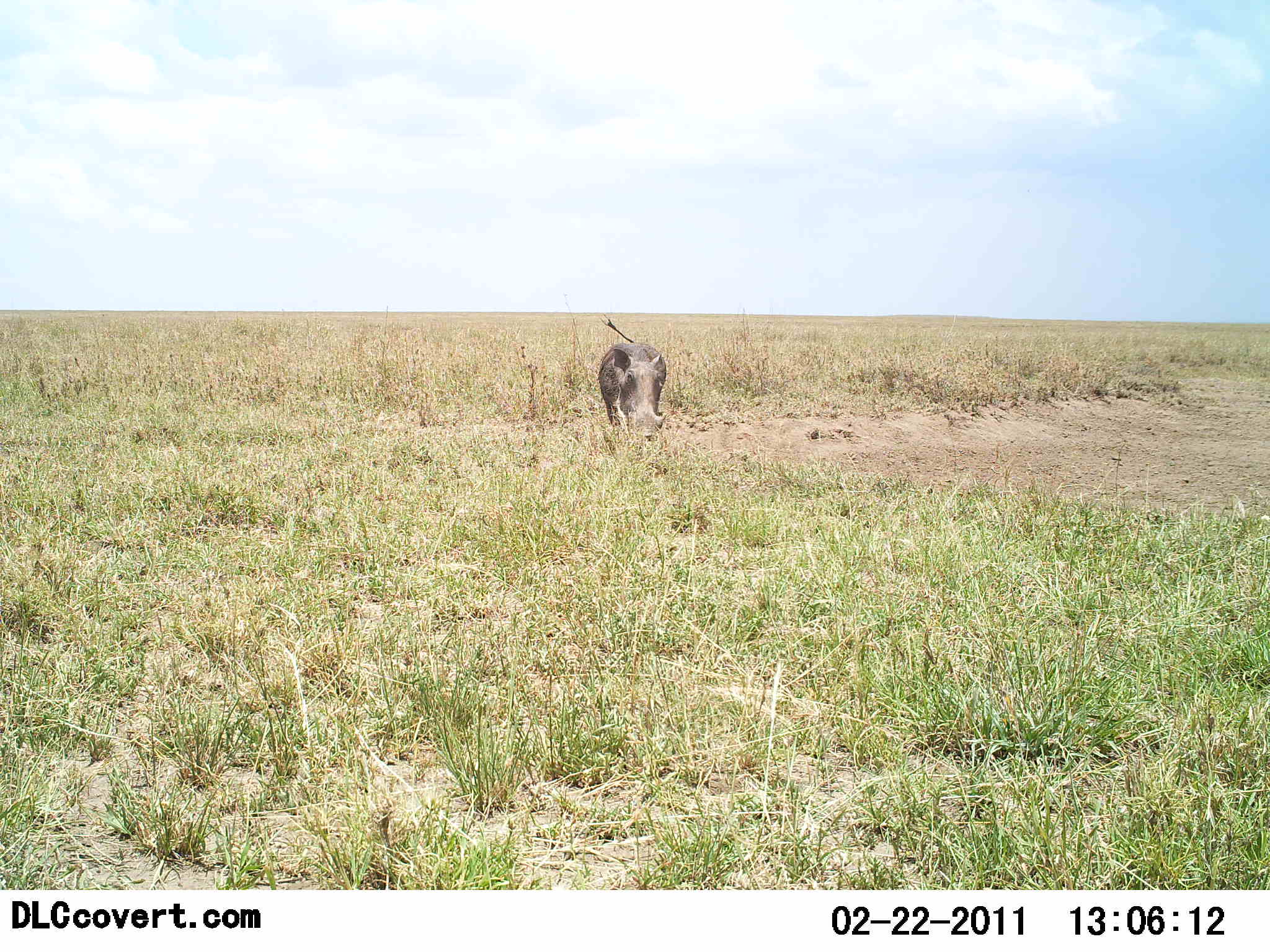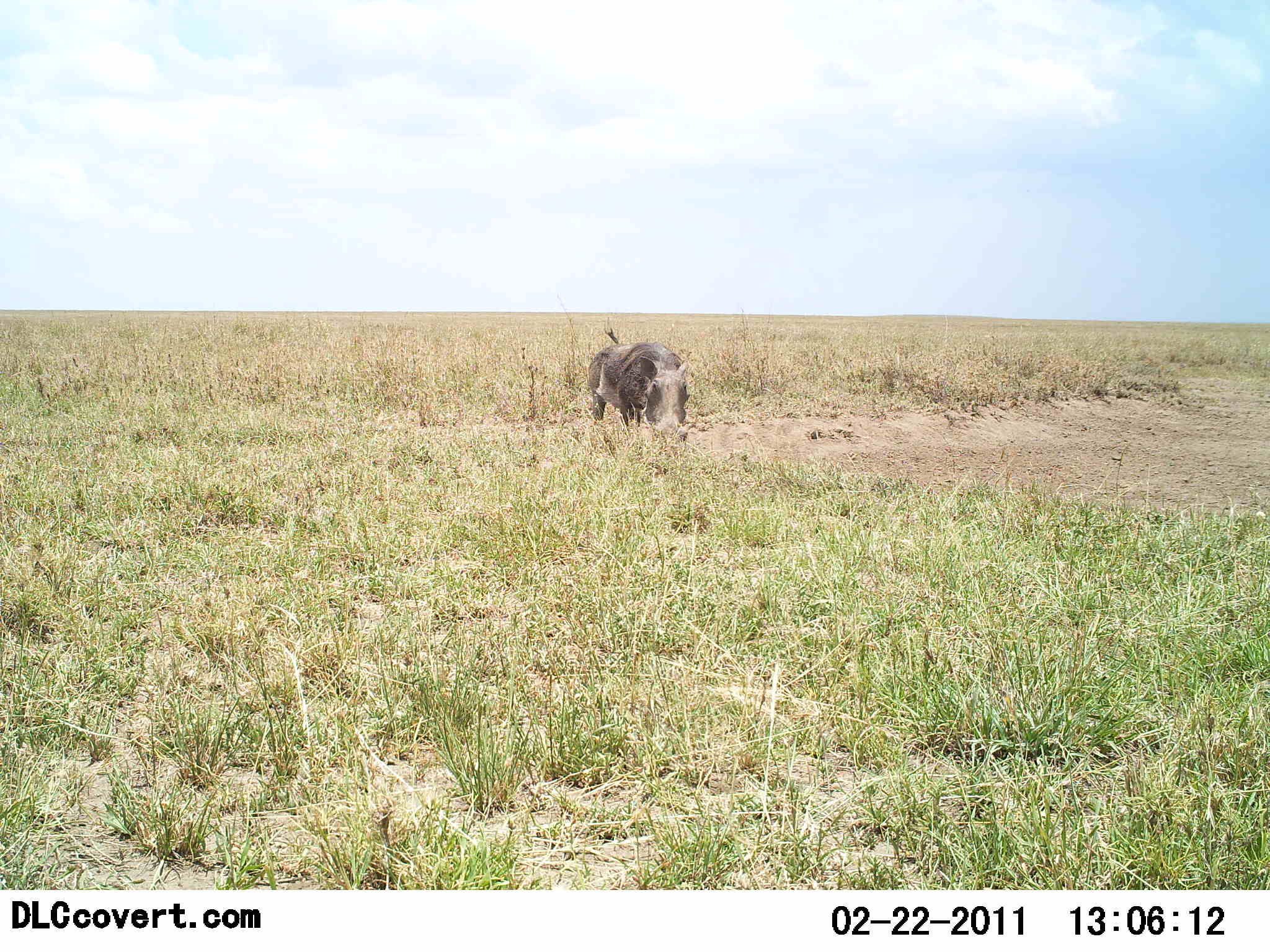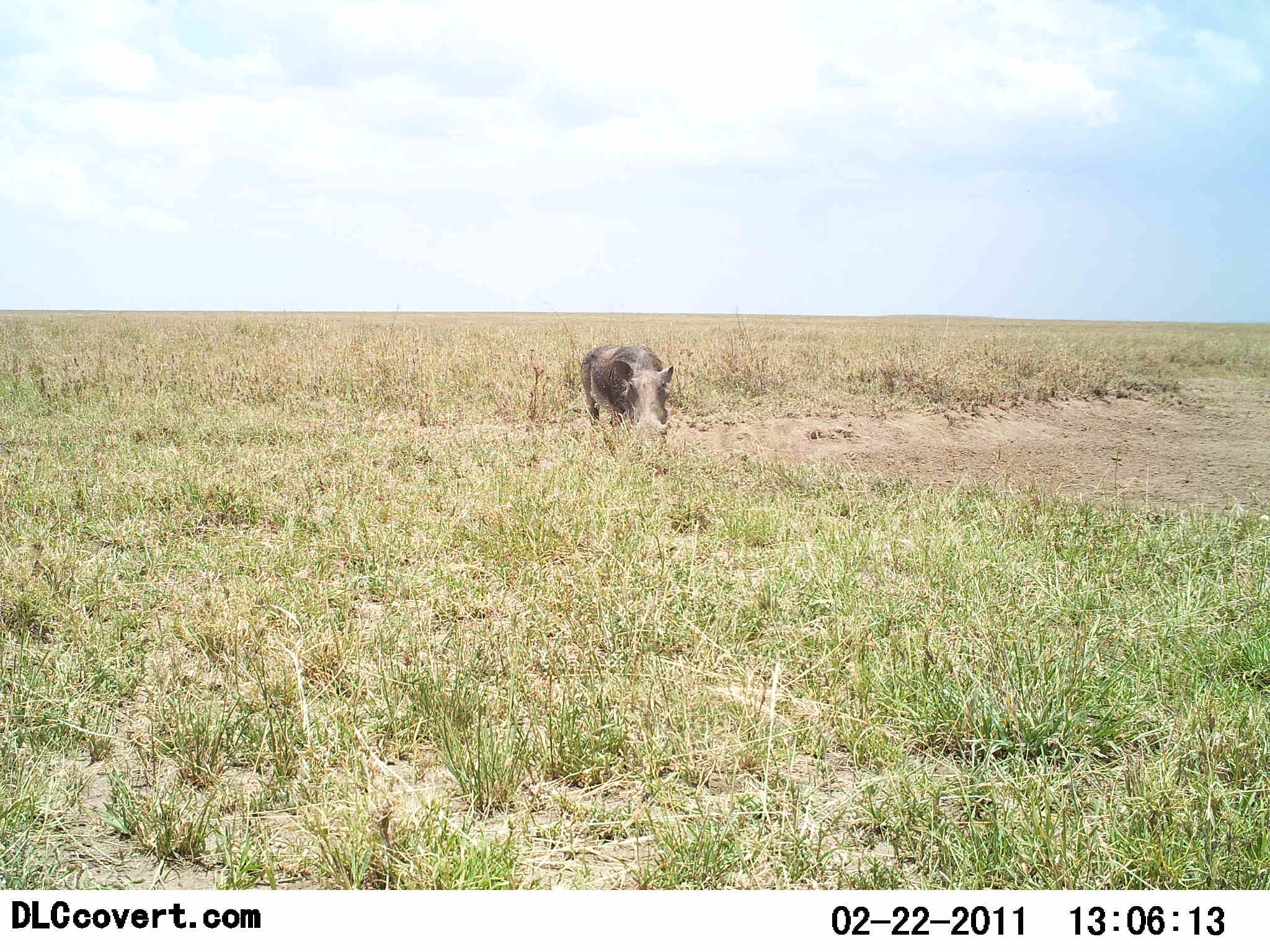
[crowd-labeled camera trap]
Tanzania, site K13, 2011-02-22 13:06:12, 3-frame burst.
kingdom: Animalia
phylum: Chordata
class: Mammalia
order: Artiodactyla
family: Suidae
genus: Phacochoerus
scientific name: Phacochoerus africanus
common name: warthog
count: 1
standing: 40%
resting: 0%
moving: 40%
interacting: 0%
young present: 0%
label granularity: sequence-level